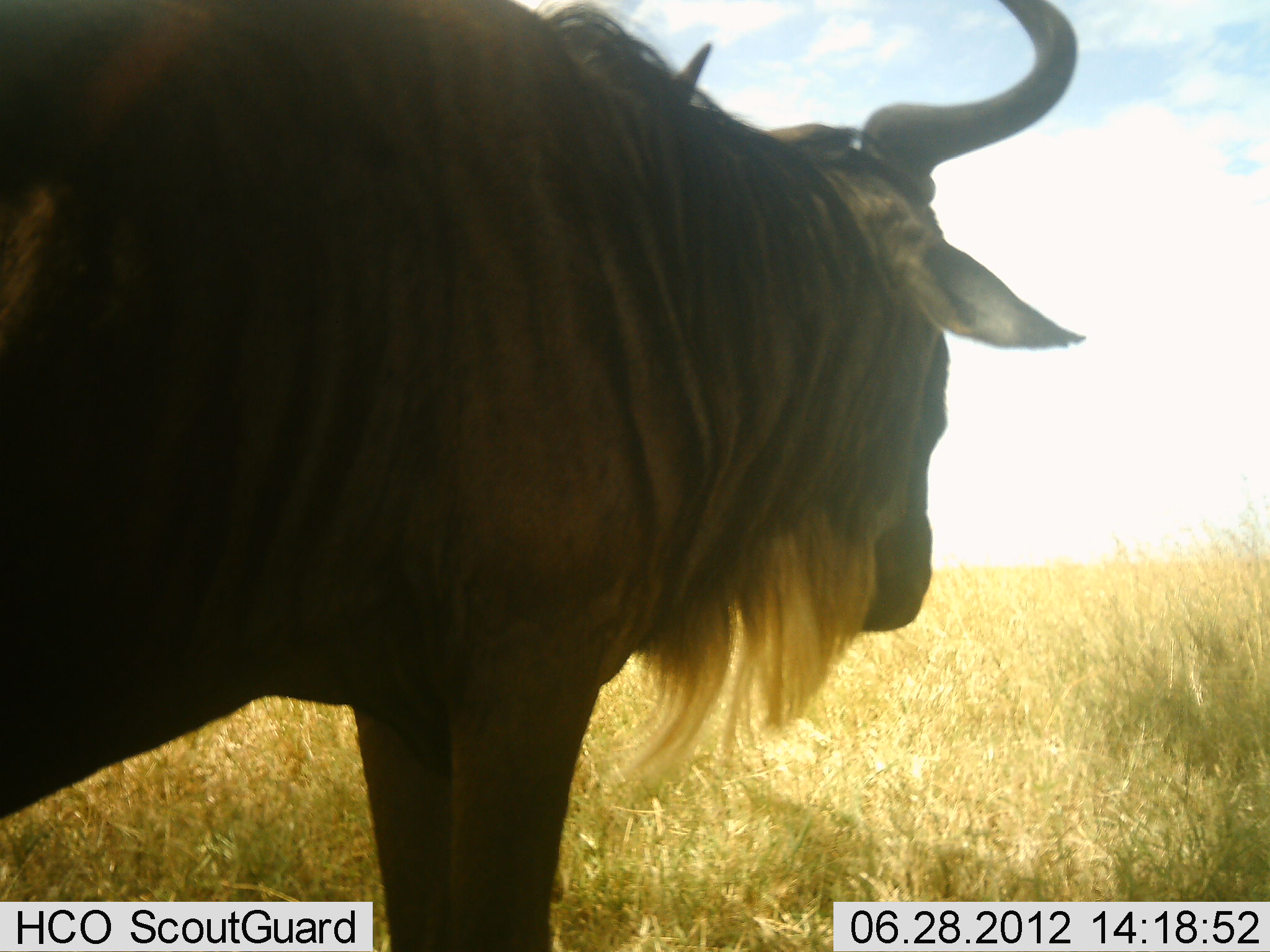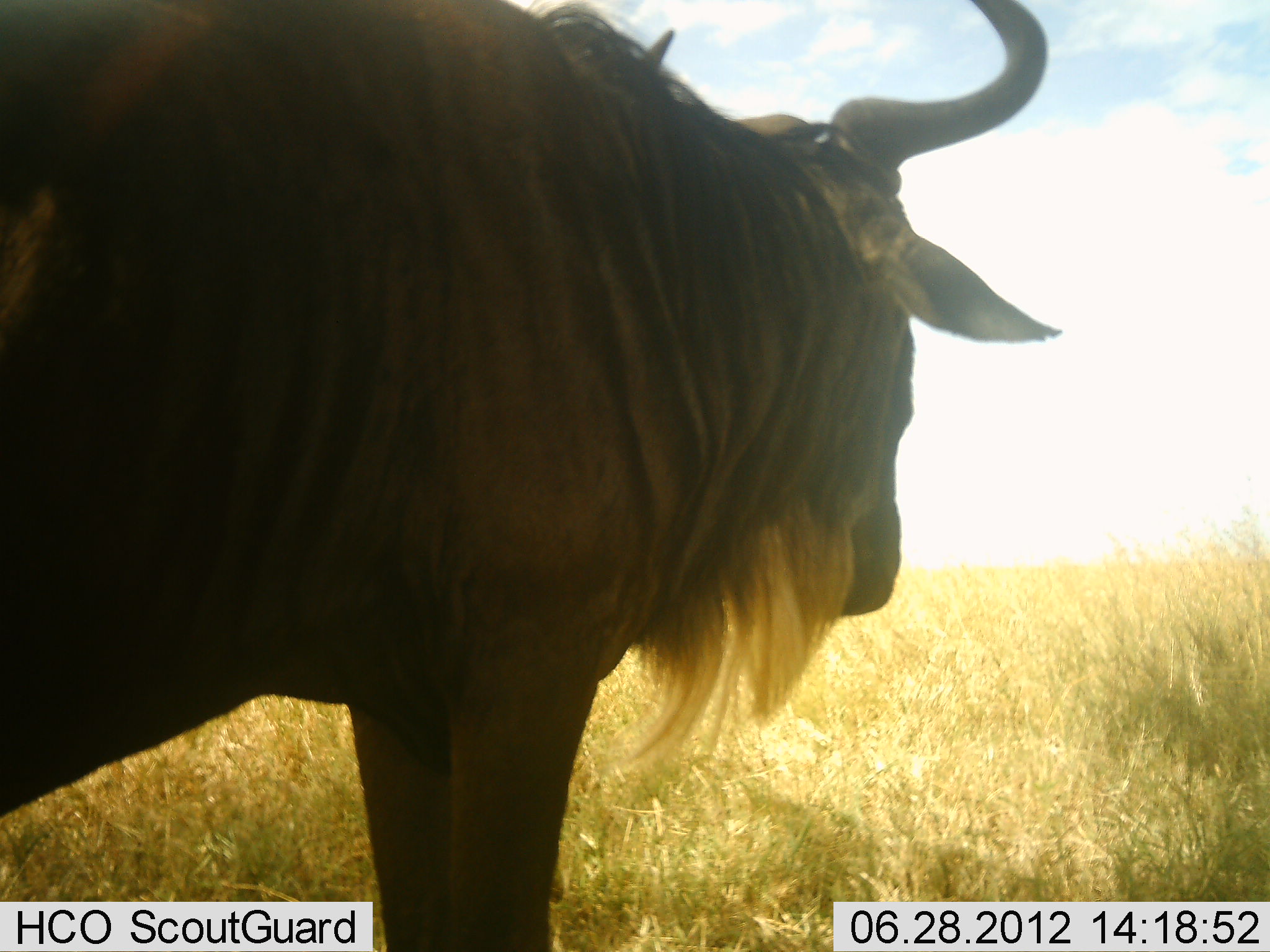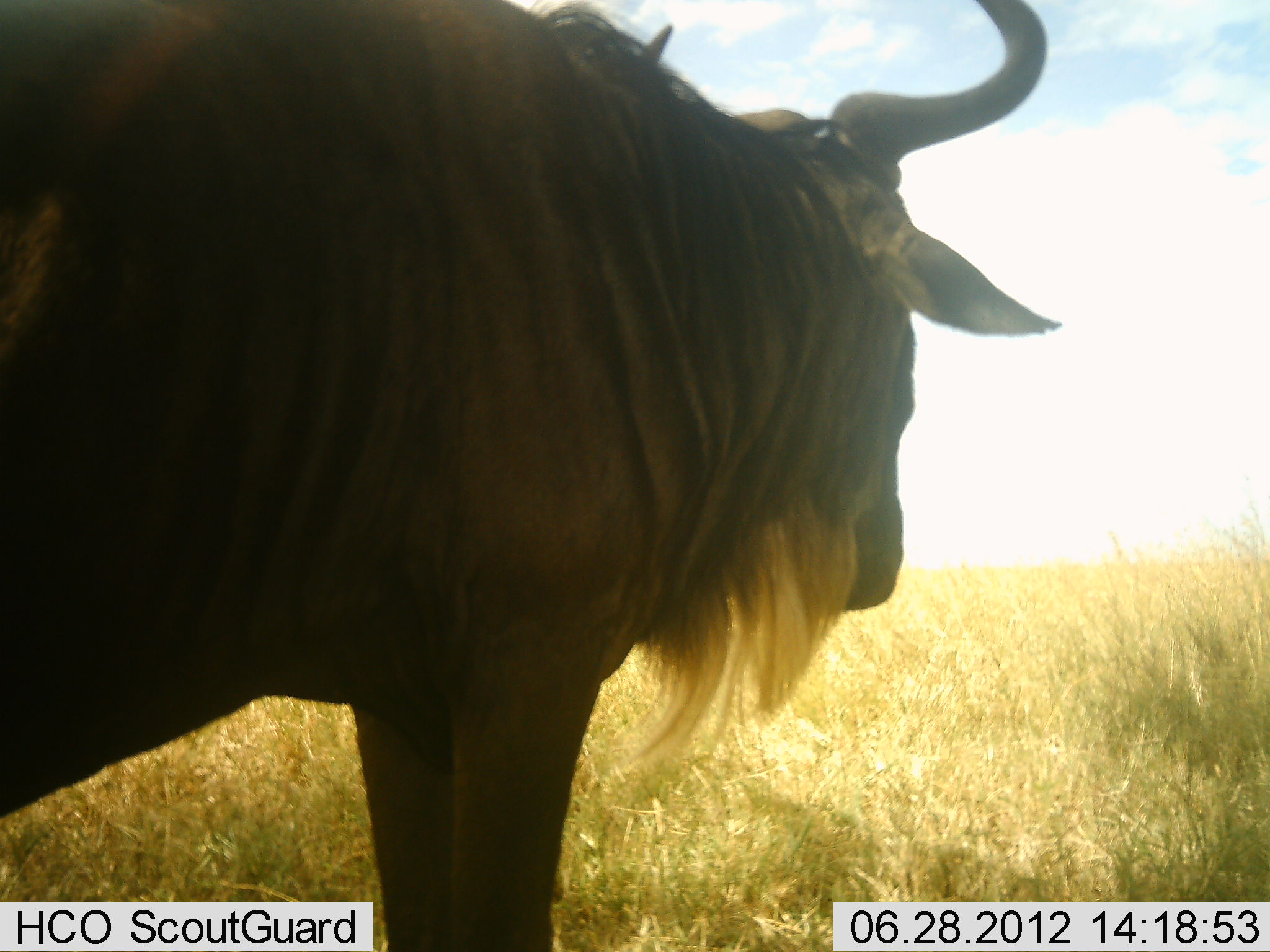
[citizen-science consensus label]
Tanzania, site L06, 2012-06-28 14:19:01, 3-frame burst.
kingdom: Animalia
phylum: Chordata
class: Mammalia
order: Artiodactyla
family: Bovidae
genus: Connochaetes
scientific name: Connochaetes taurinus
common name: blue wildebeest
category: wildebeest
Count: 1.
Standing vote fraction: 100%.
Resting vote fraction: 0%.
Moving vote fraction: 0%.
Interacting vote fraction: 0%.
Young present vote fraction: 0%.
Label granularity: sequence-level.